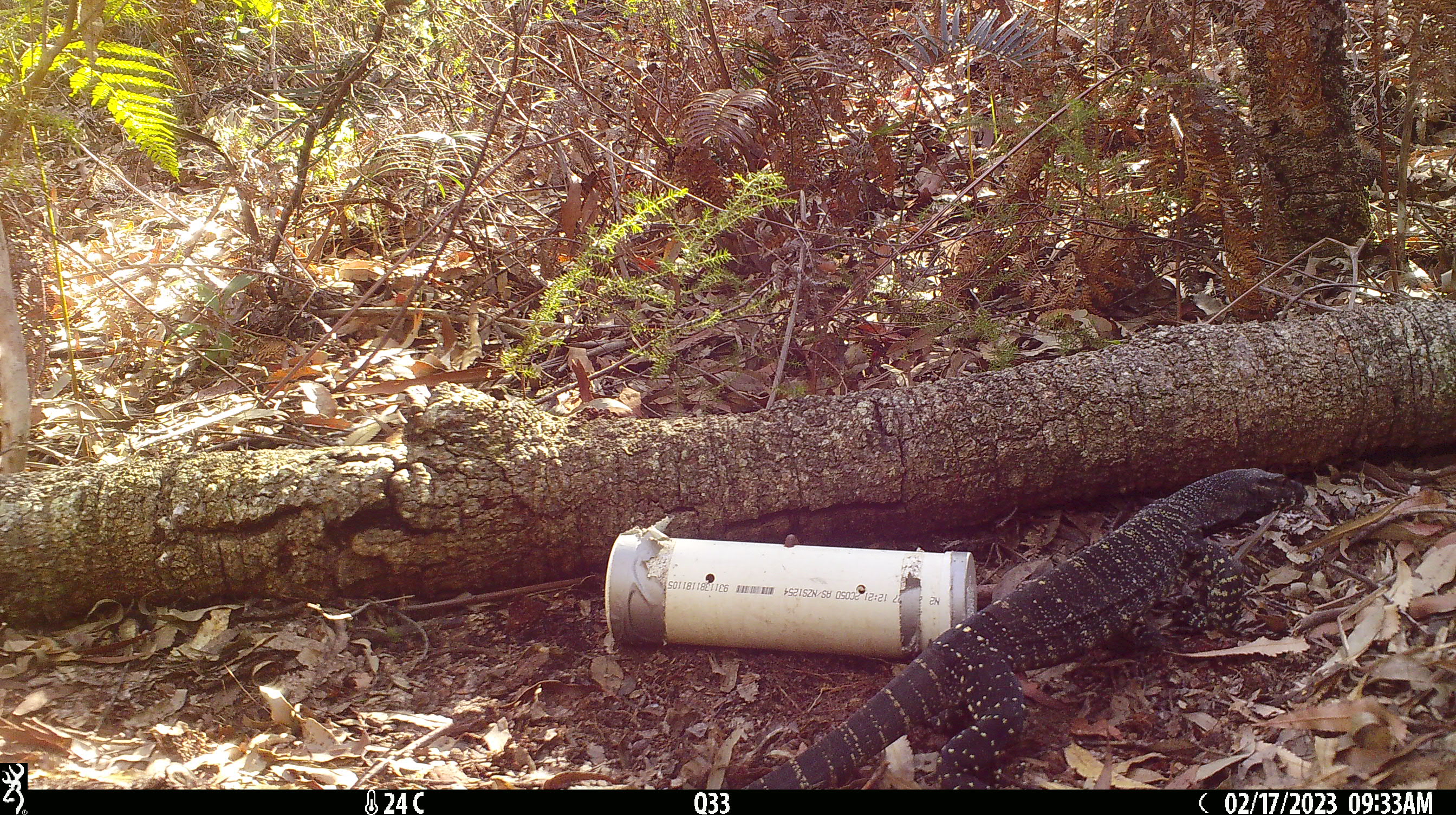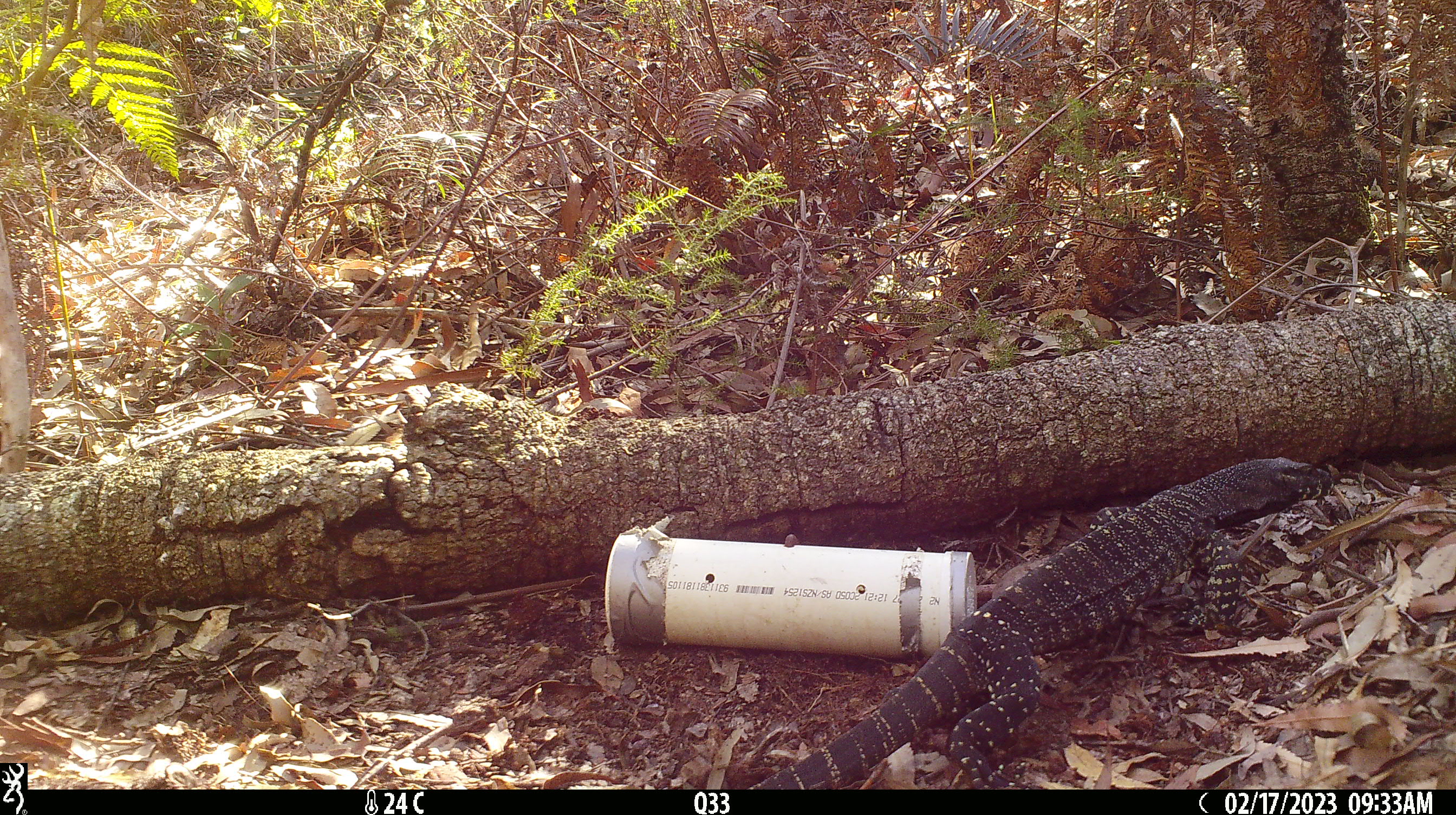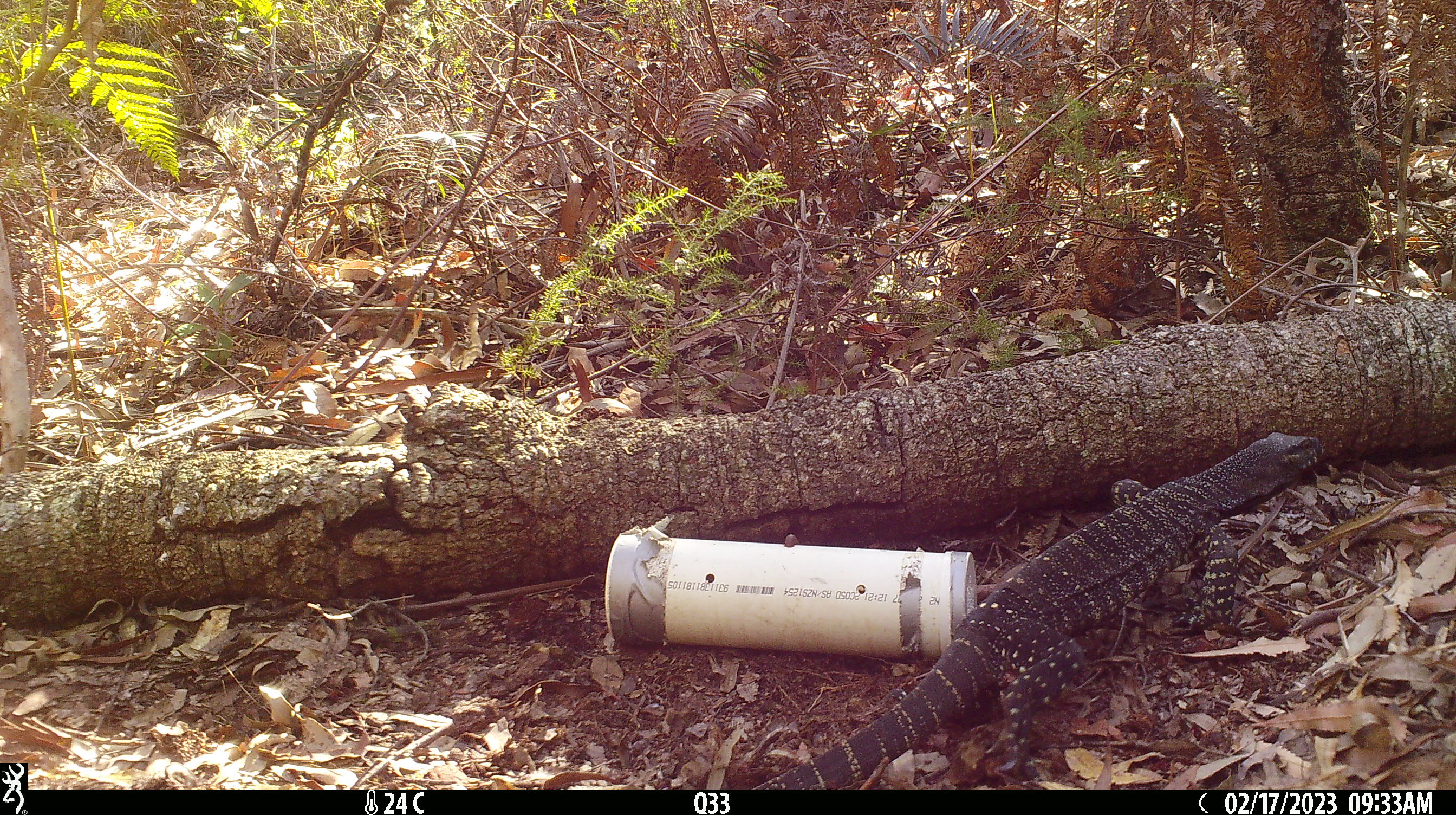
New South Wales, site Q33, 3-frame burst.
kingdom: Animalia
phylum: Chordata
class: Reptilia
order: Squamata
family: Varanidae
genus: Varanus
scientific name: Varanus varius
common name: lace monitor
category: goanna